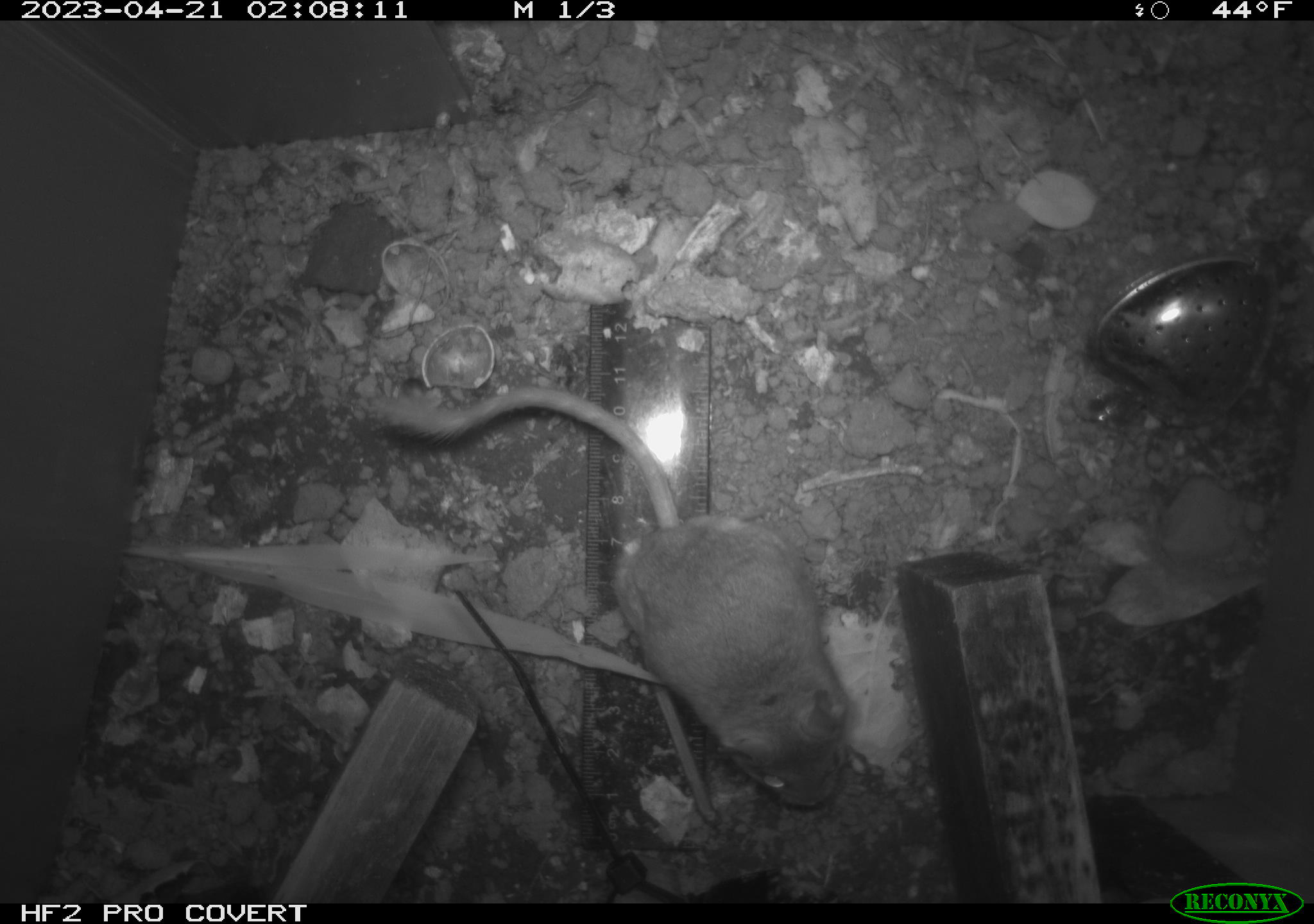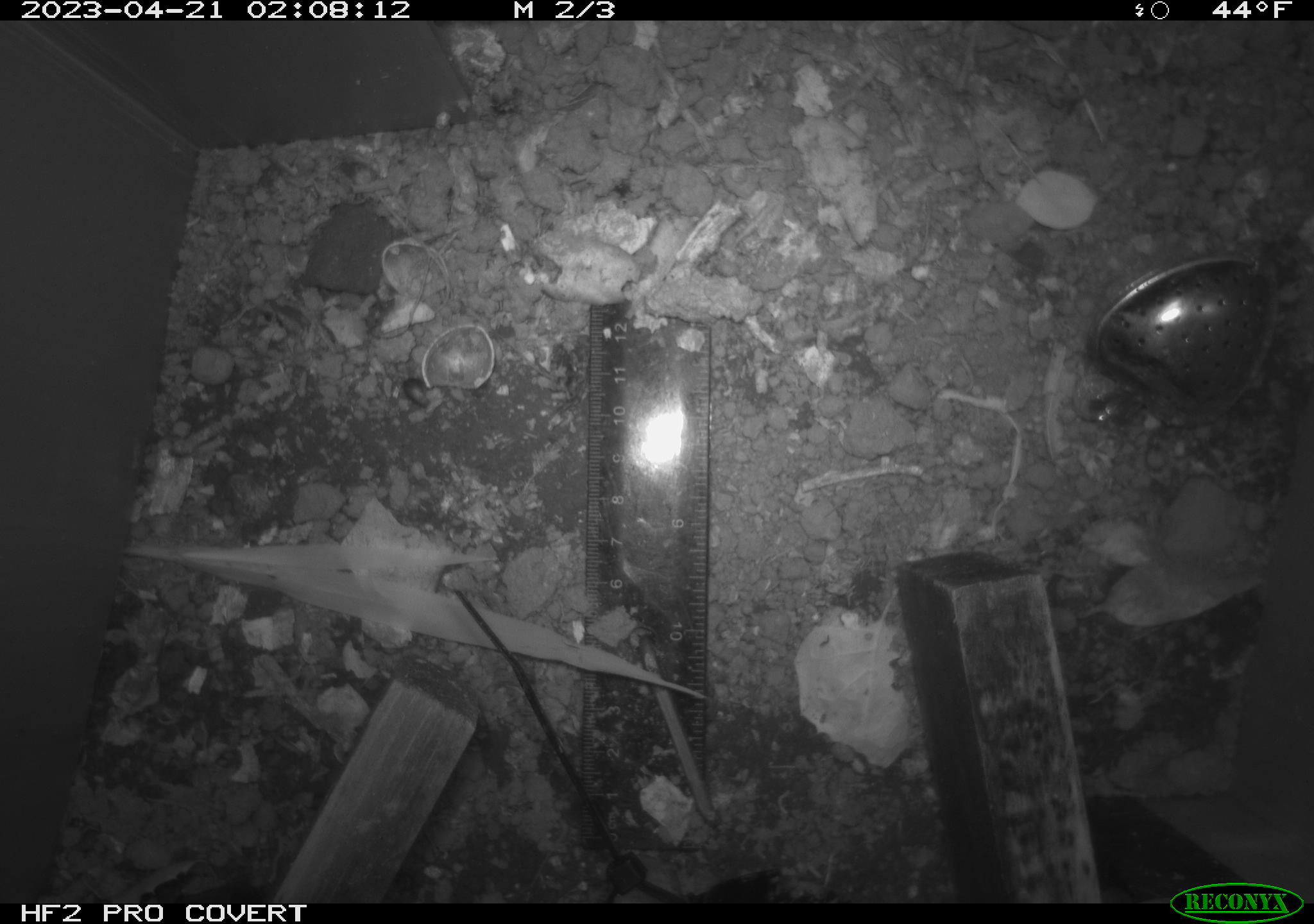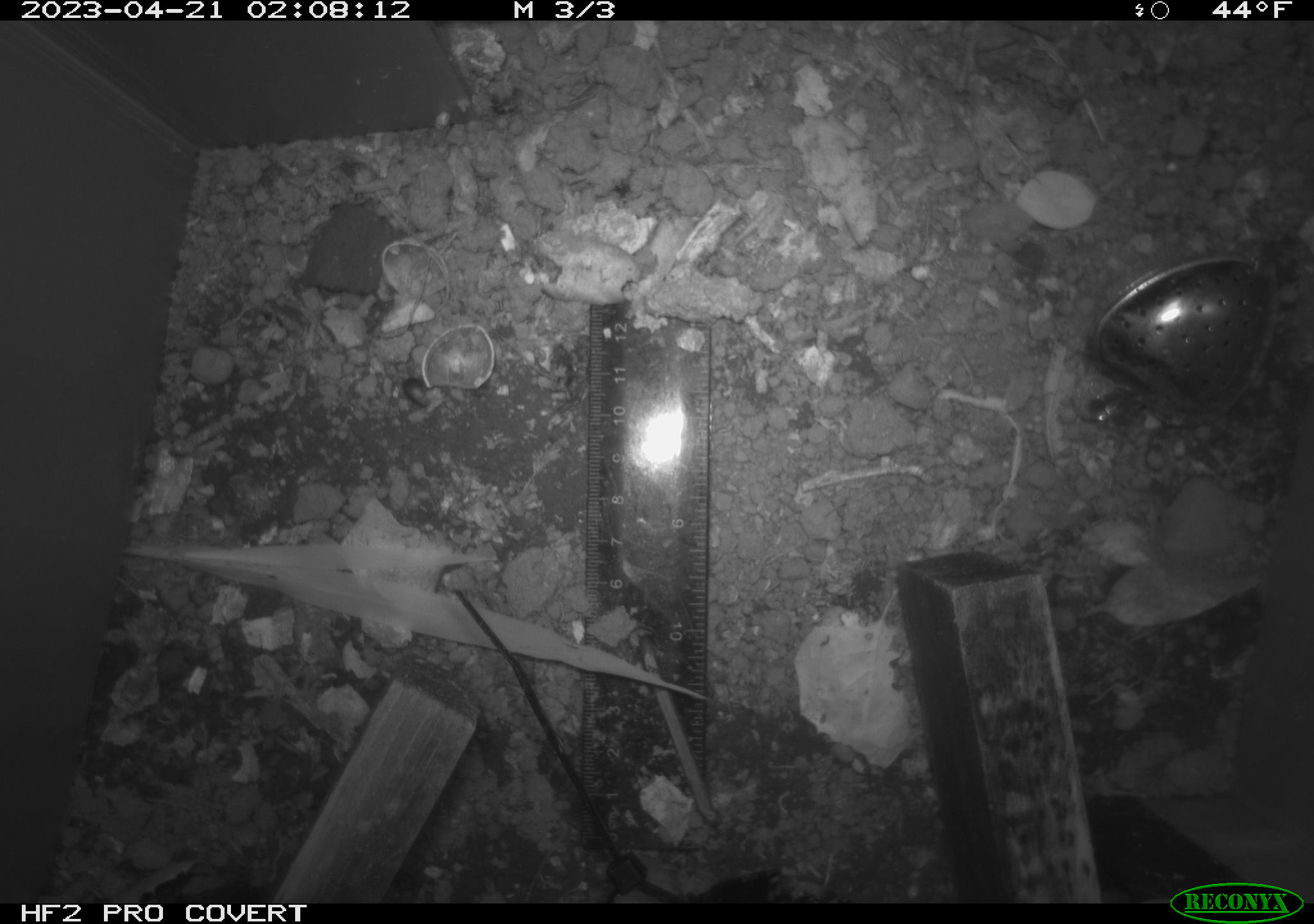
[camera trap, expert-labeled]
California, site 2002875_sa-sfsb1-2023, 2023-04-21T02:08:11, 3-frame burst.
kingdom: Animalia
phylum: Chordata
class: Mammalia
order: Rodentia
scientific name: Rodentia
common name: mouse species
Mouse species (Rodentia).